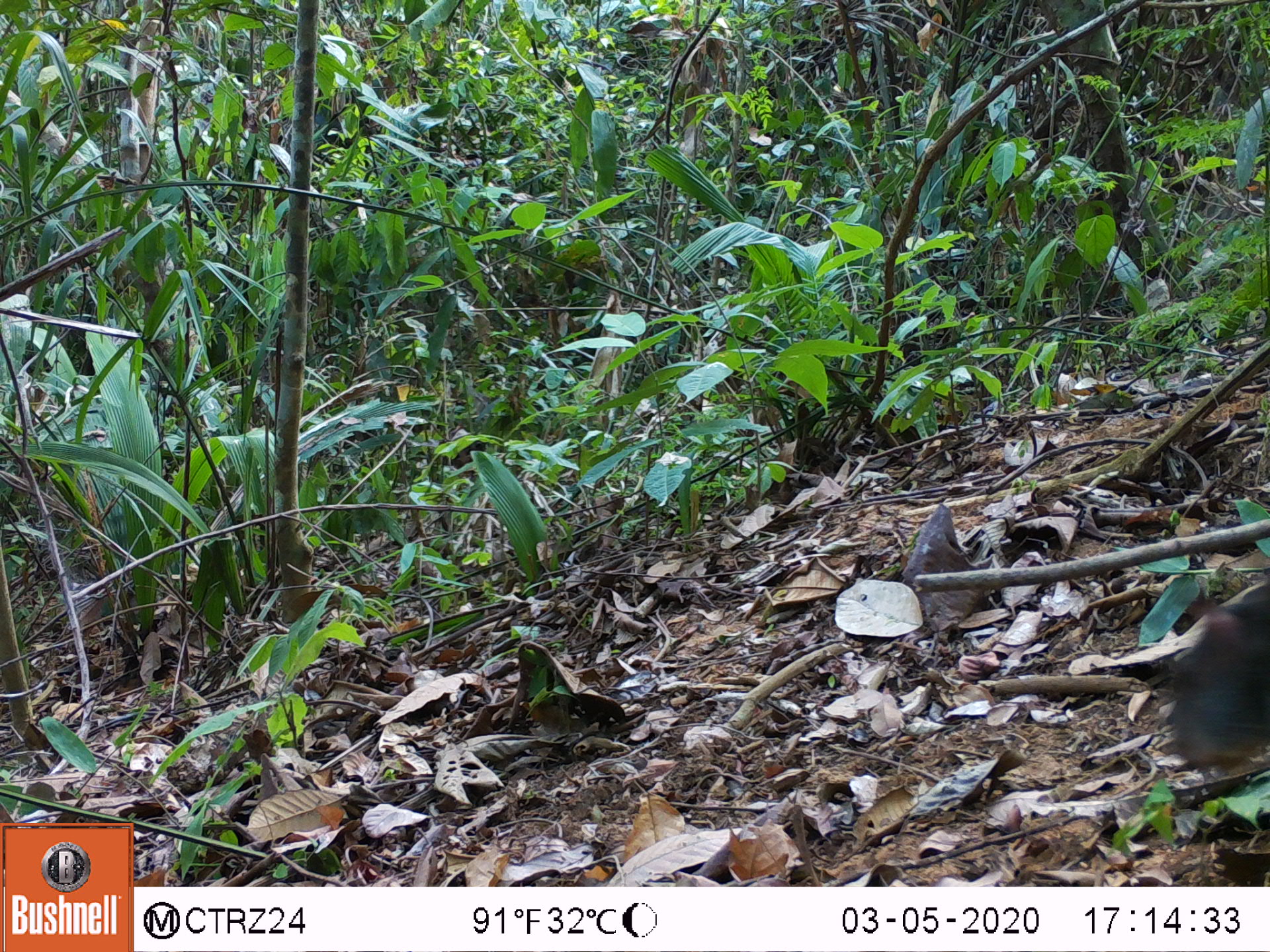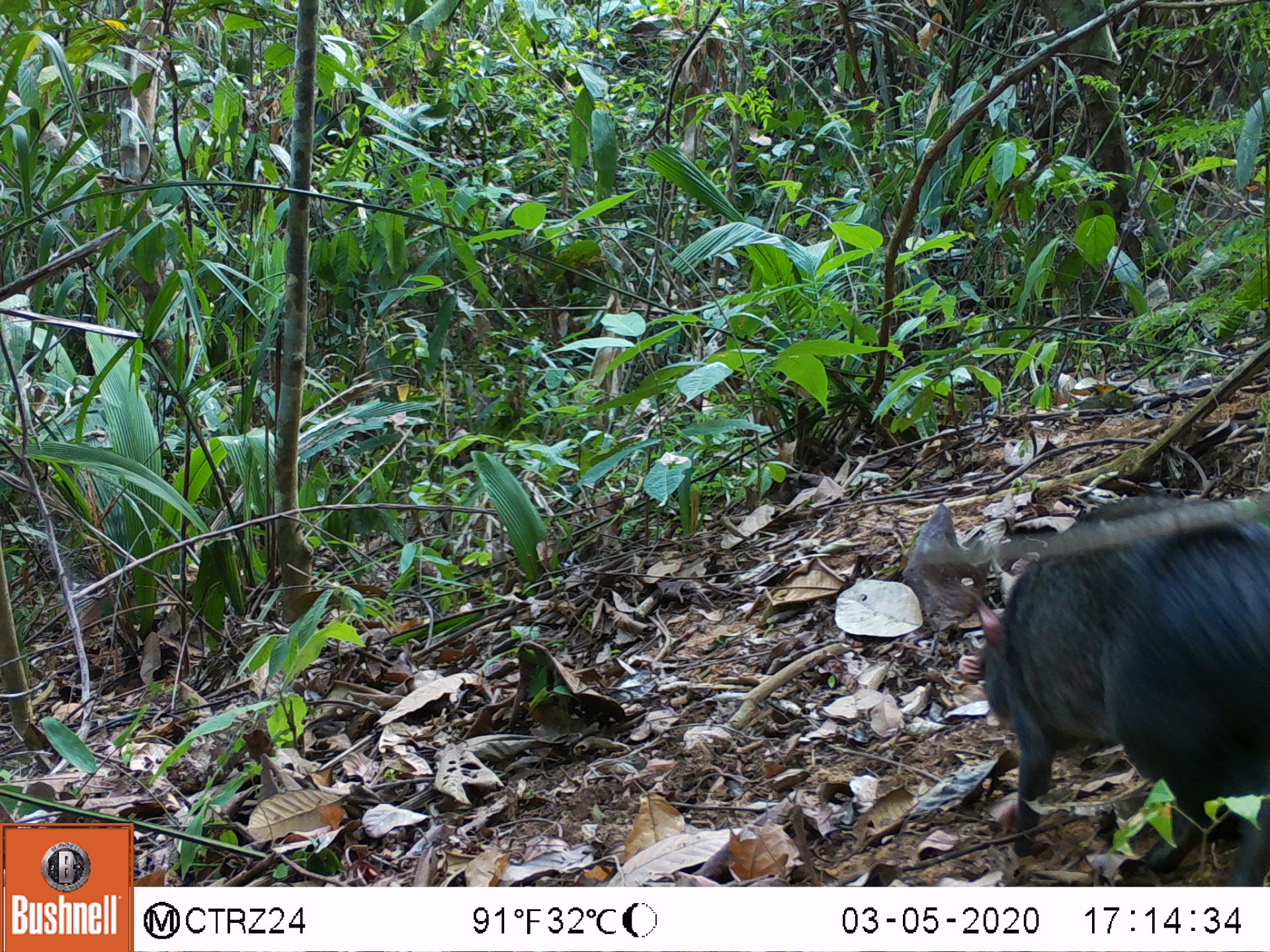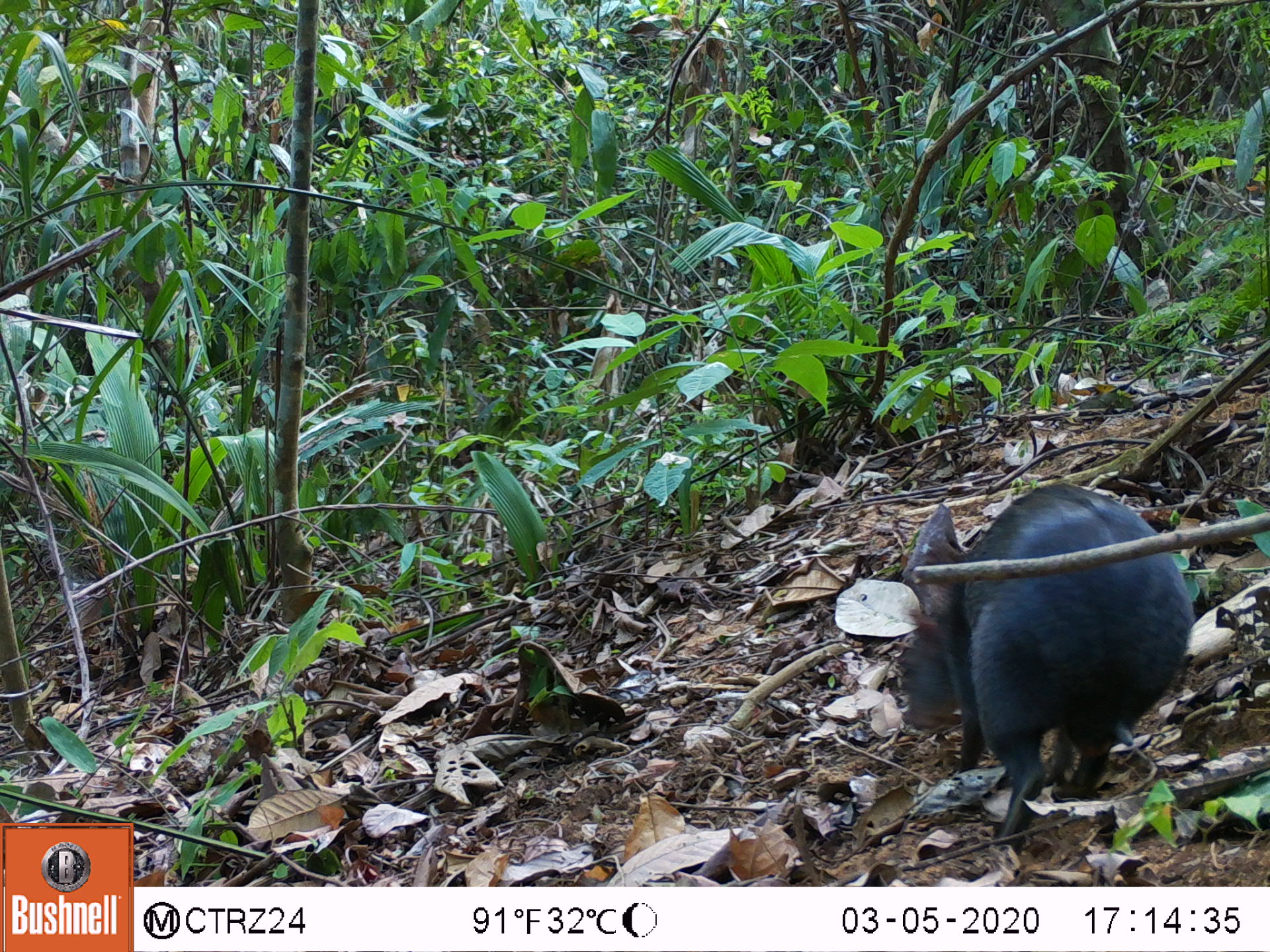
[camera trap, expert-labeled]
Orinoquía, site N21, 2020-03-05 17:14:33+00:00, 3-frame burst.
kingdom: Animalia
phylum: Chordata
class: Mammalia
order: Rodentia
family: Dasyproctidae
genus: Dasyprocta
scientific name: Dasyprocta fuliginosa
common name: black agouti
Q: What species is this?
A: Black agouti (Dasyprocta fuliginosa).